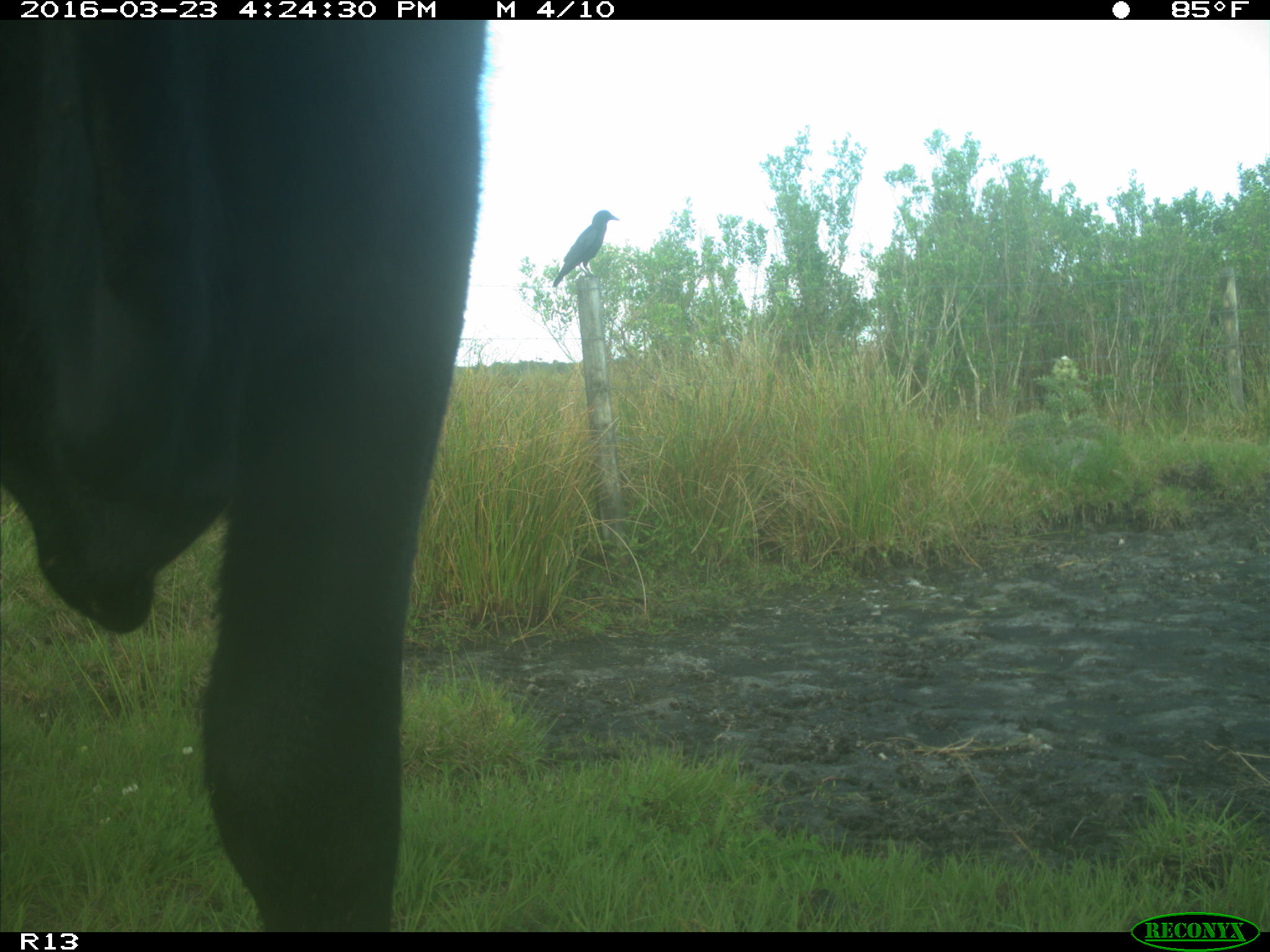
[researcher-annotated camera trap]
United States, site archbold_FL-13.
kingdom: Animalia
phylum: Chordata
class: Mammalia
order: Artiodactyla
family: Bovidae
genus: Bos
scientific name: Bos taurus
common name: domestic cow